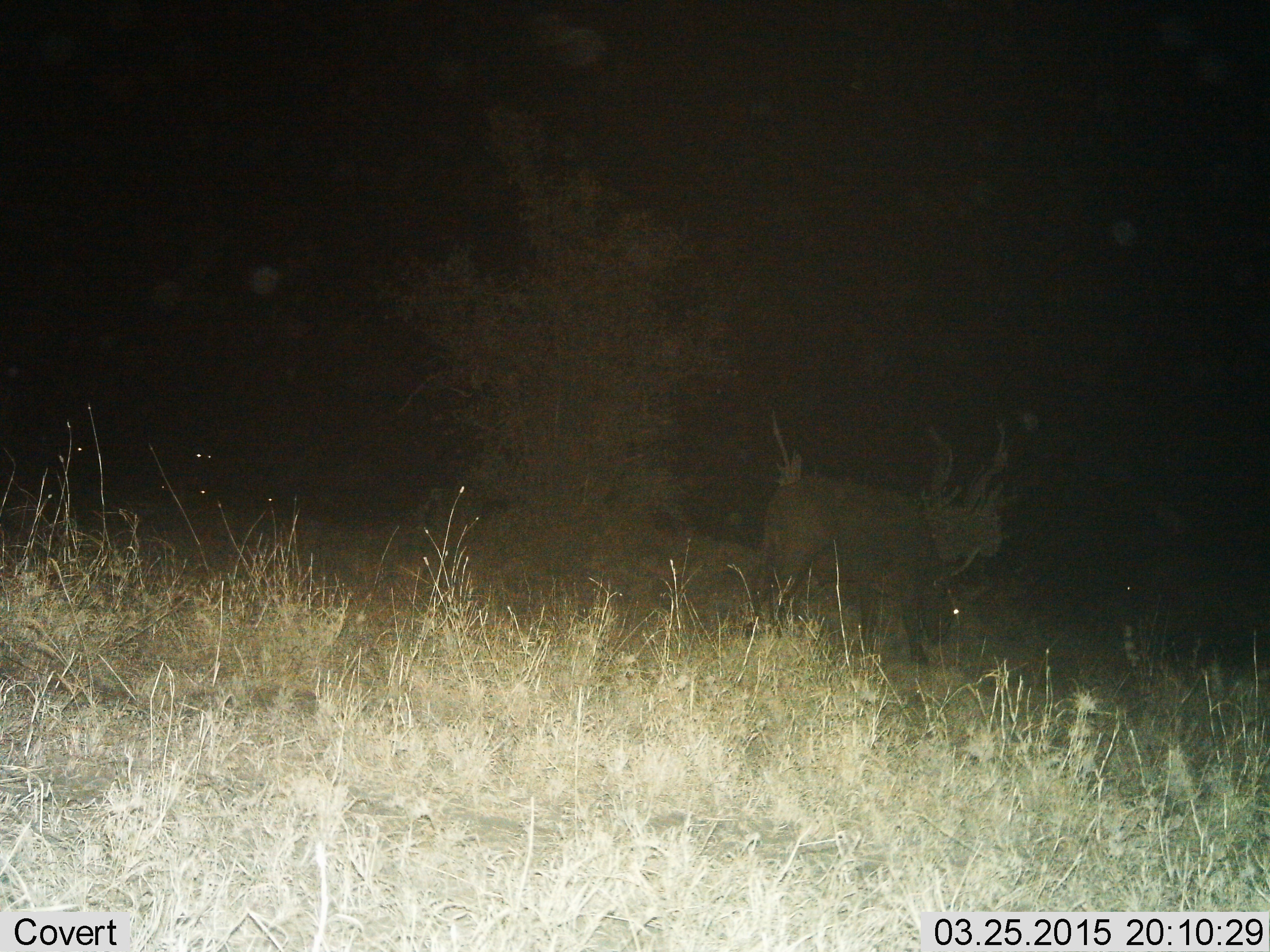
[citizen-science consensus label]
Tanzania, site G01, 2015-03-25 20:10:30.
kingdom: Animalia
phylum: Chordata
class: Mammalia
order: Artiodactyla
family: Bovidae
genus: Syncerus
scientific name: Syncerus caffer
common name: cape buffalo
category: buffalo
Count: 1.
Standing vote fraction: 33%.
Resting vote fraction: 0%.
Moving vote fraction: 0%.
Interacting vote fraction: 0%.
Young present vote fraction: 0%.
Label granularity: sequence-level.